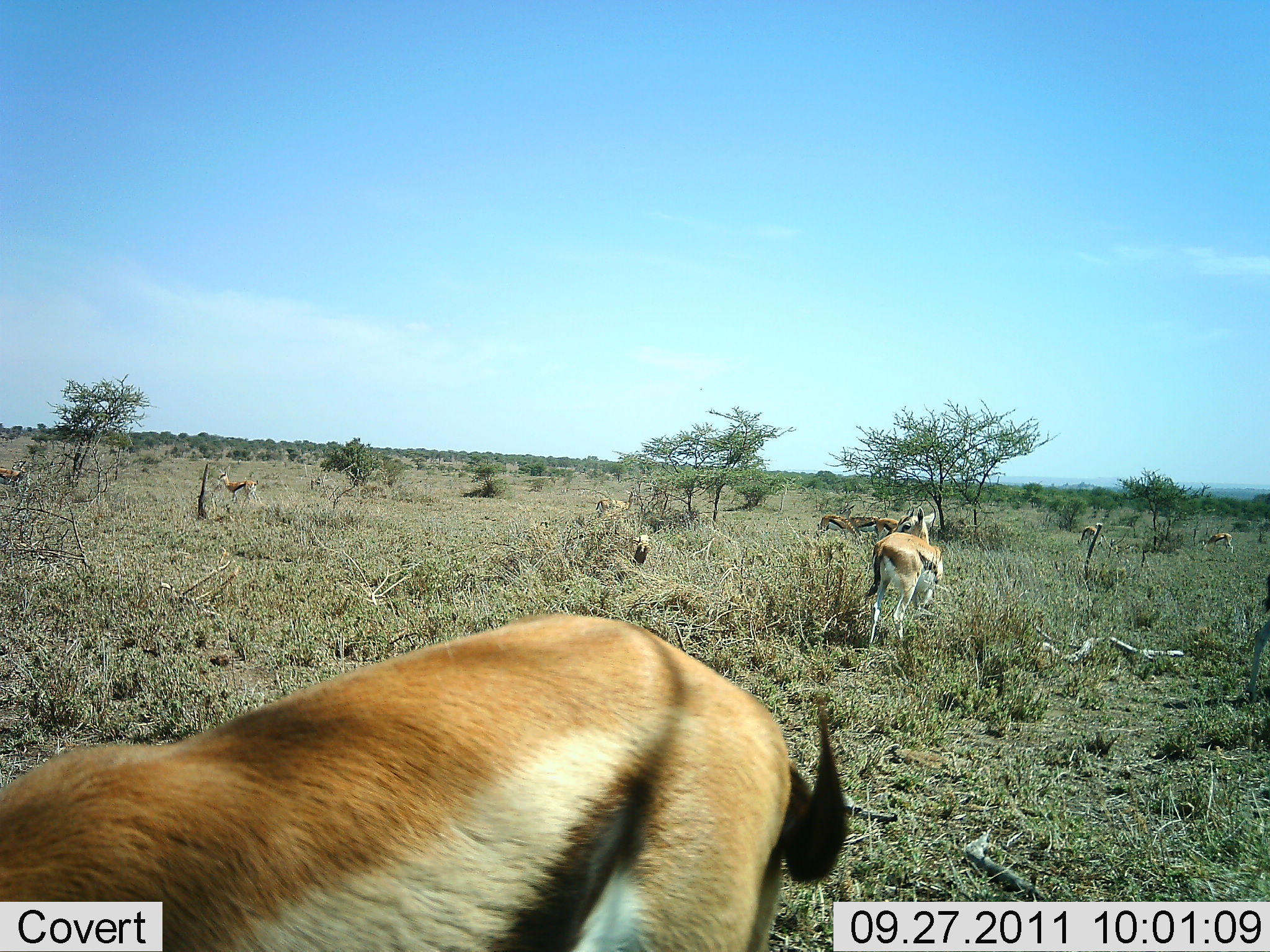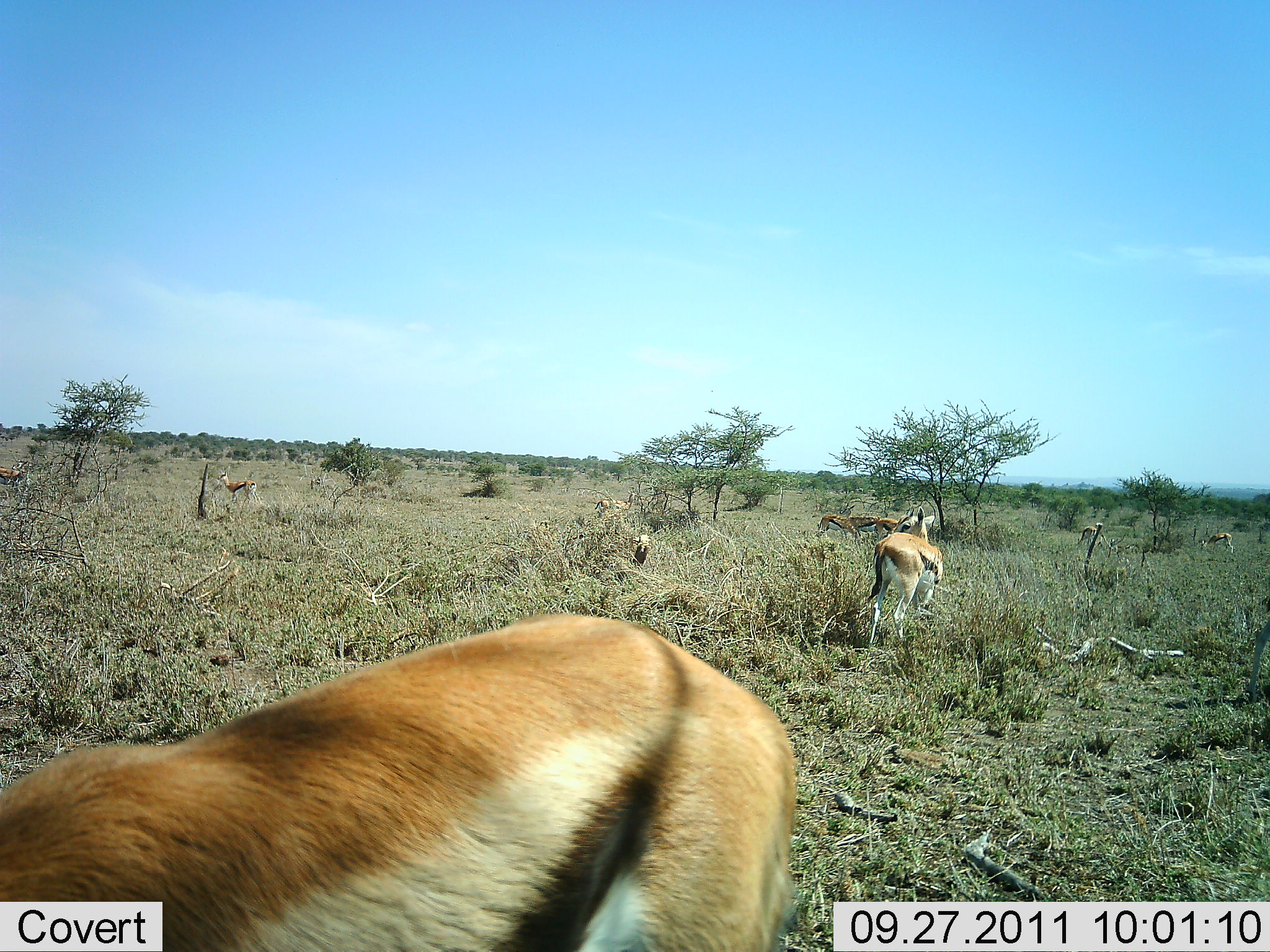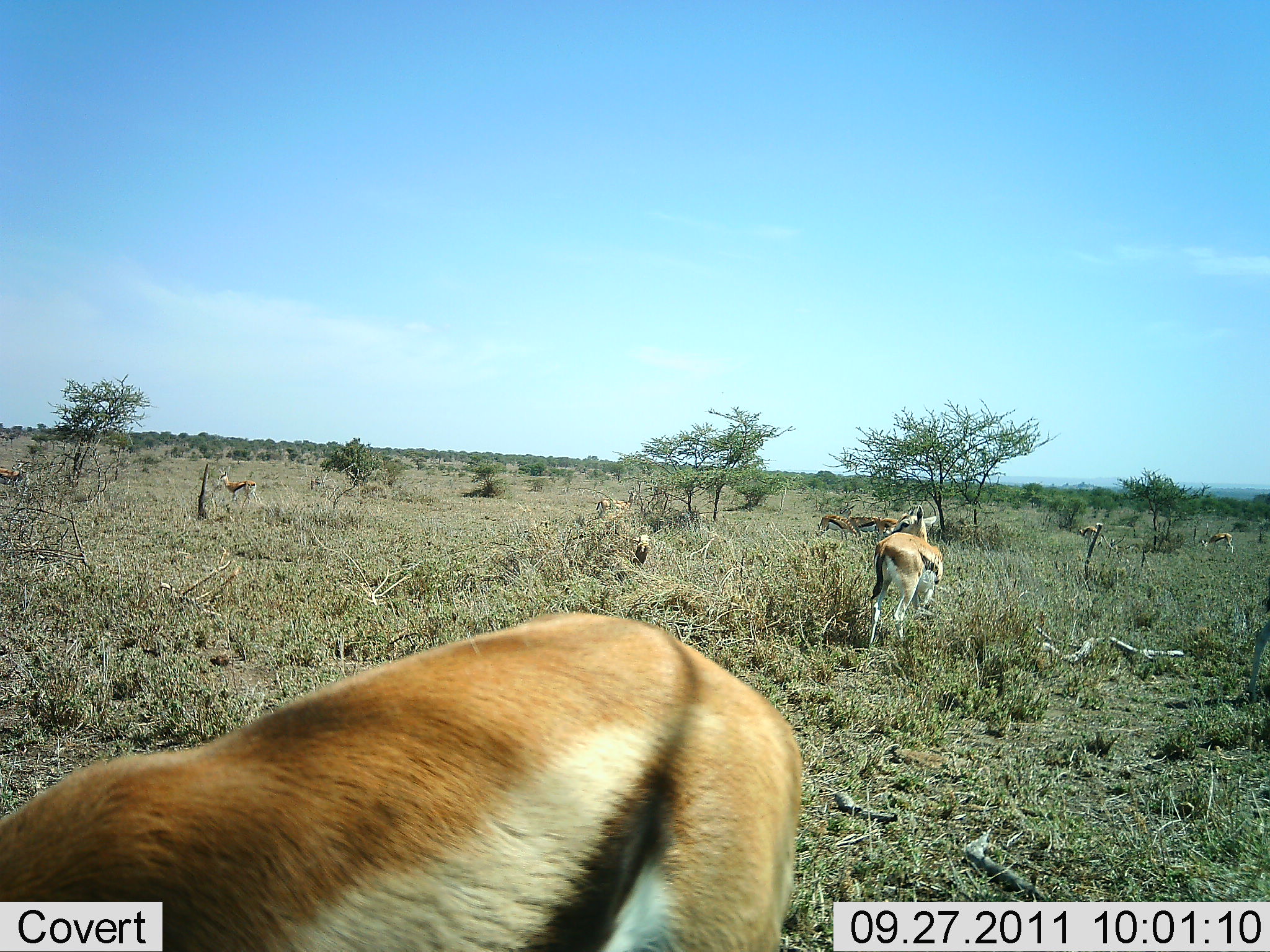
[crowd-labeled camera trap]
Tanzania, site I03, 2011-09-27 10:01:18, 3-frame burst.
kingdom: Animalia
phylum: Chordata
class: Mammalia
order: Artiodactyla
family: Bovidae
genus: Eudorcas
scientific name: Eudorcas thomsonii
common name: thomson's gazelle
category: gazellethomsons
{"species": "gazellethomsons (thomson's gazelle) (Eudorcas thomsonii)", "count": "8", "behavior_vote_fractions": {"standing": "82%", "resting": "9%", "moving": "9%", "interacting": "0%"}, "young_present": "9%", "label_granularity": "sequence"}